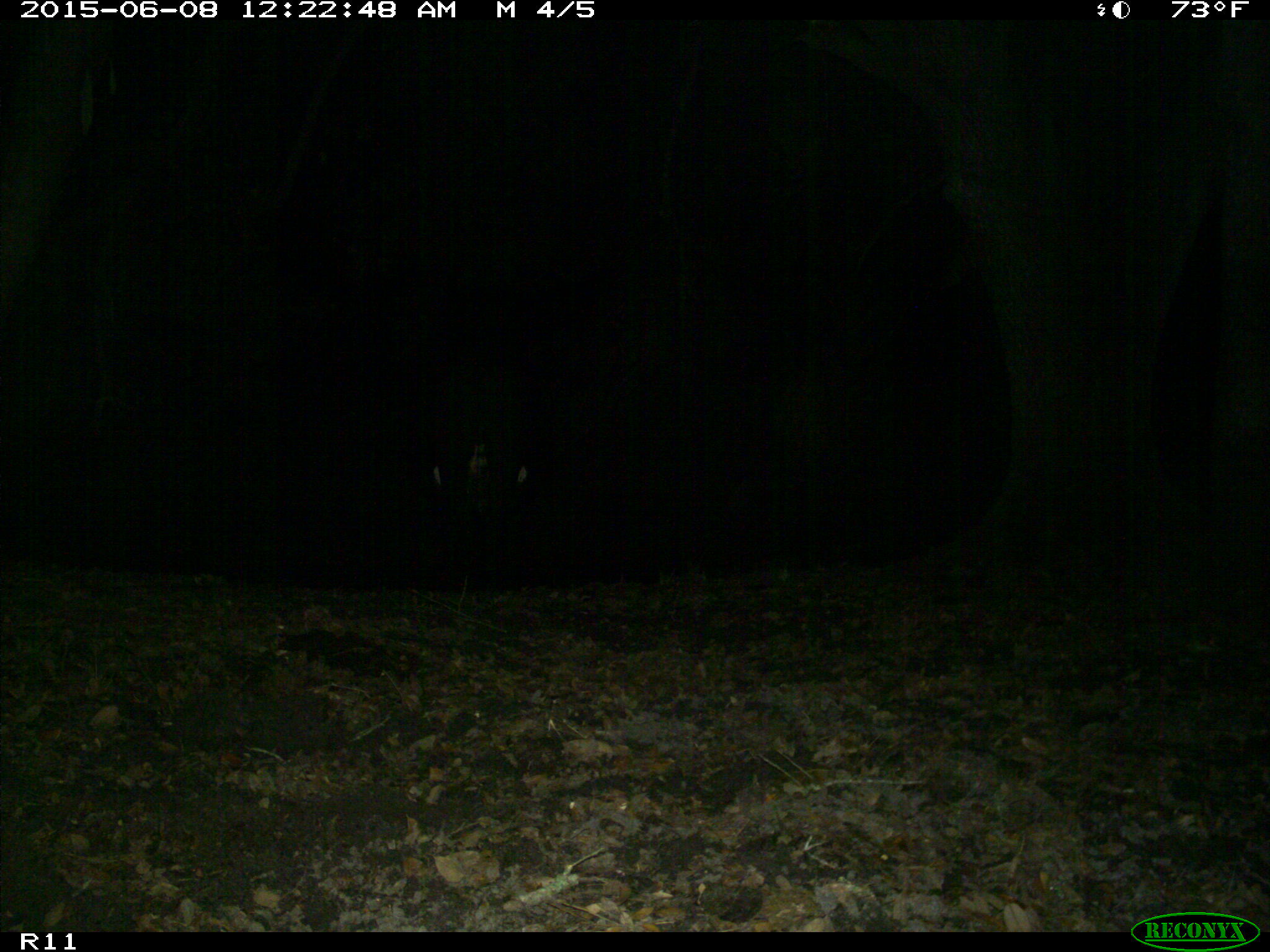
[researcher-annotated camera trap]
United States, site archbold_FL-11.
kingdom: Animalia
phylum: Chordata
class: Mammalia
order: Artiodactyla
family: Bovidae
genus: Bos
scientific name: Bos taurus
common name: domestic cow